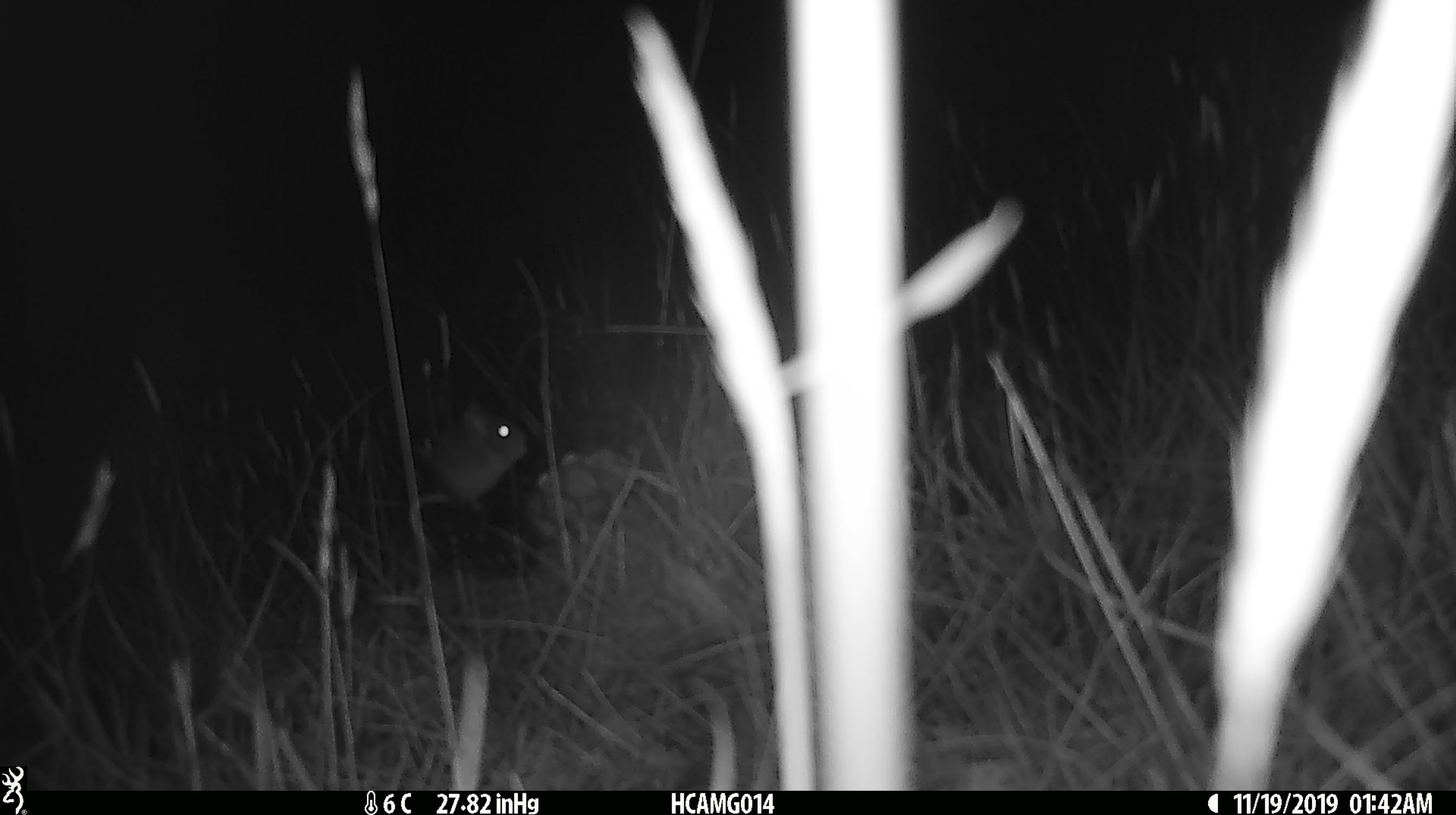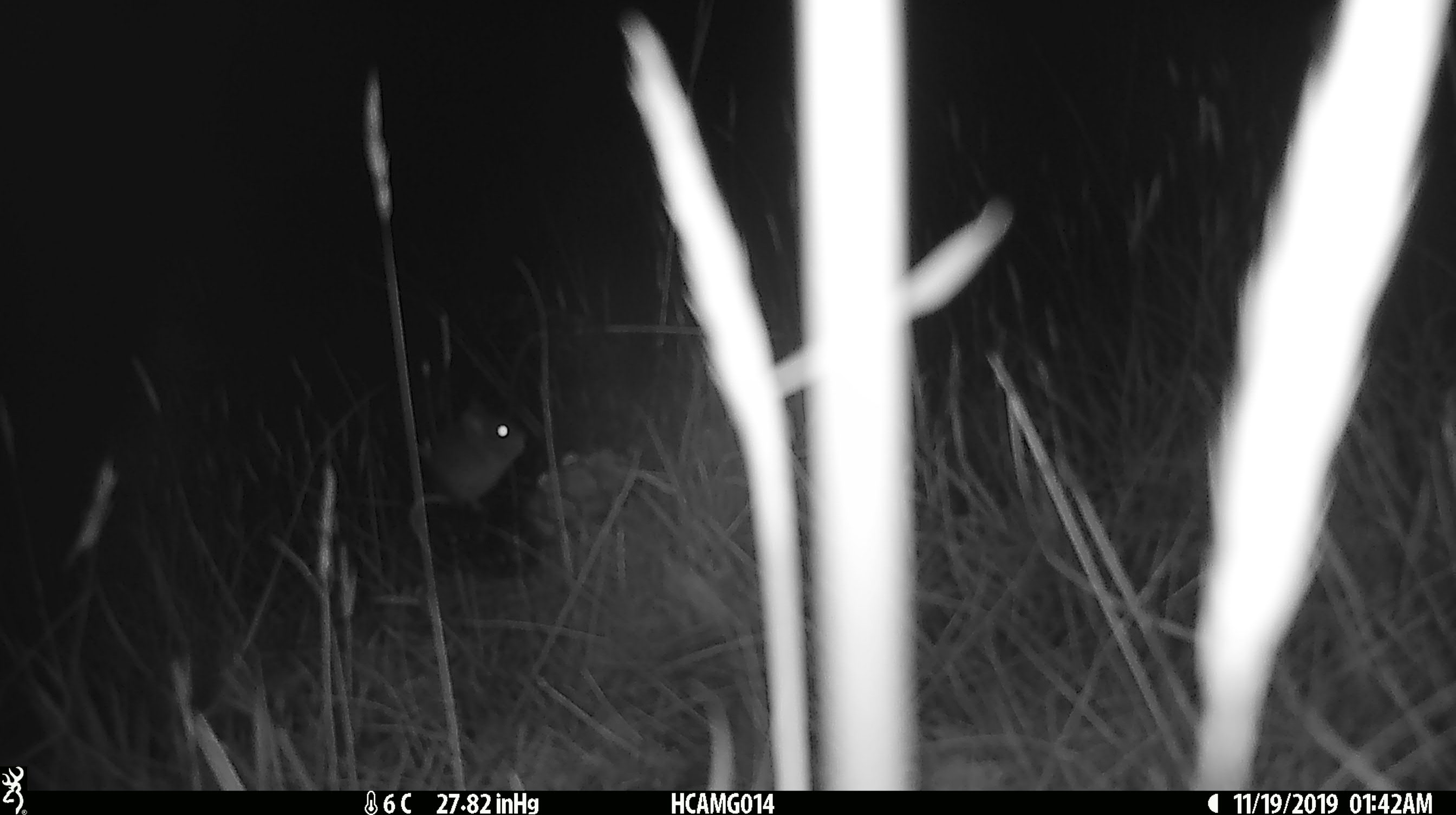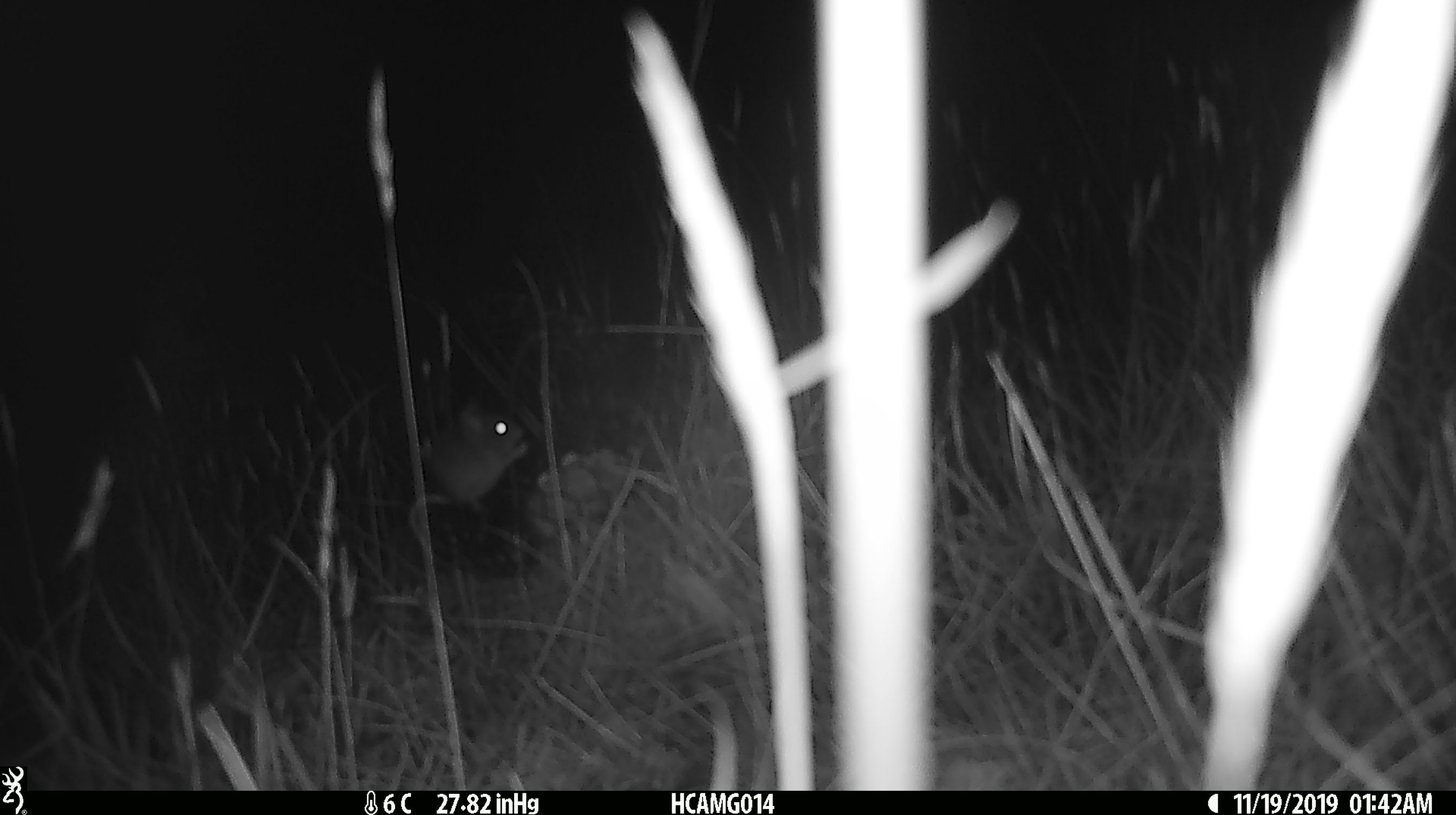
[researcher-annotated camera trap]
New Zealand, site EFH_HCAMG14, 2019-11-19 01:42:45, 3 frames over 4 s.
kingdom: Animalia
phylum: Chordata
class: Mammalia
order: Rodentia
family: Muridae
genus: Mus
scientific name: Mus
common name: mouse